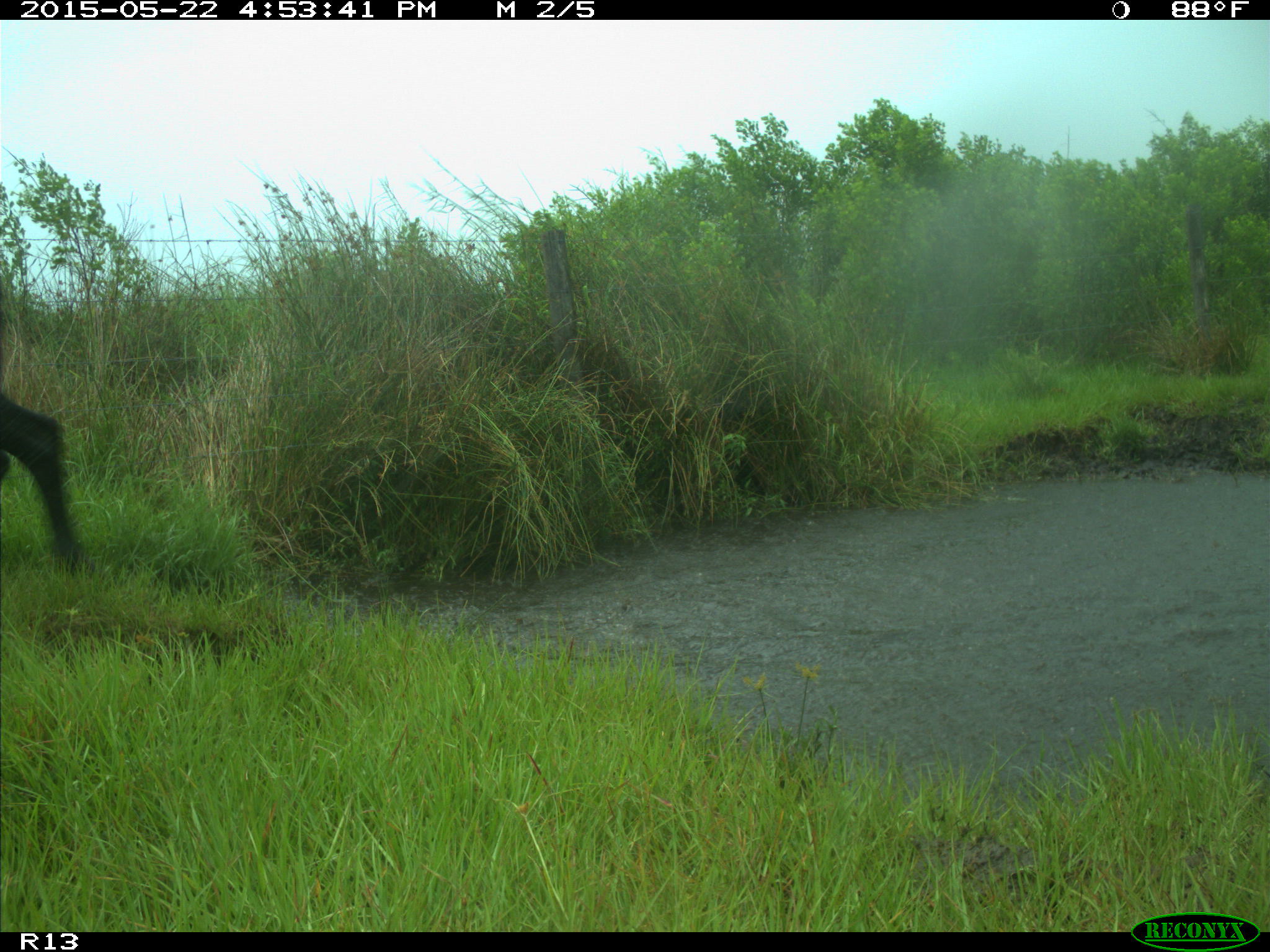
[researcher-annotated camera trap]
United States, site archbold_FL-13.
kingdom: Animalia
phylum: Chordata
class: Mammalia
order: Artiodactyla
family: Bovidae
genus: Bos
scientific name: Bos taurus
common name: domestic cow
Bos taurus (domestic cow).